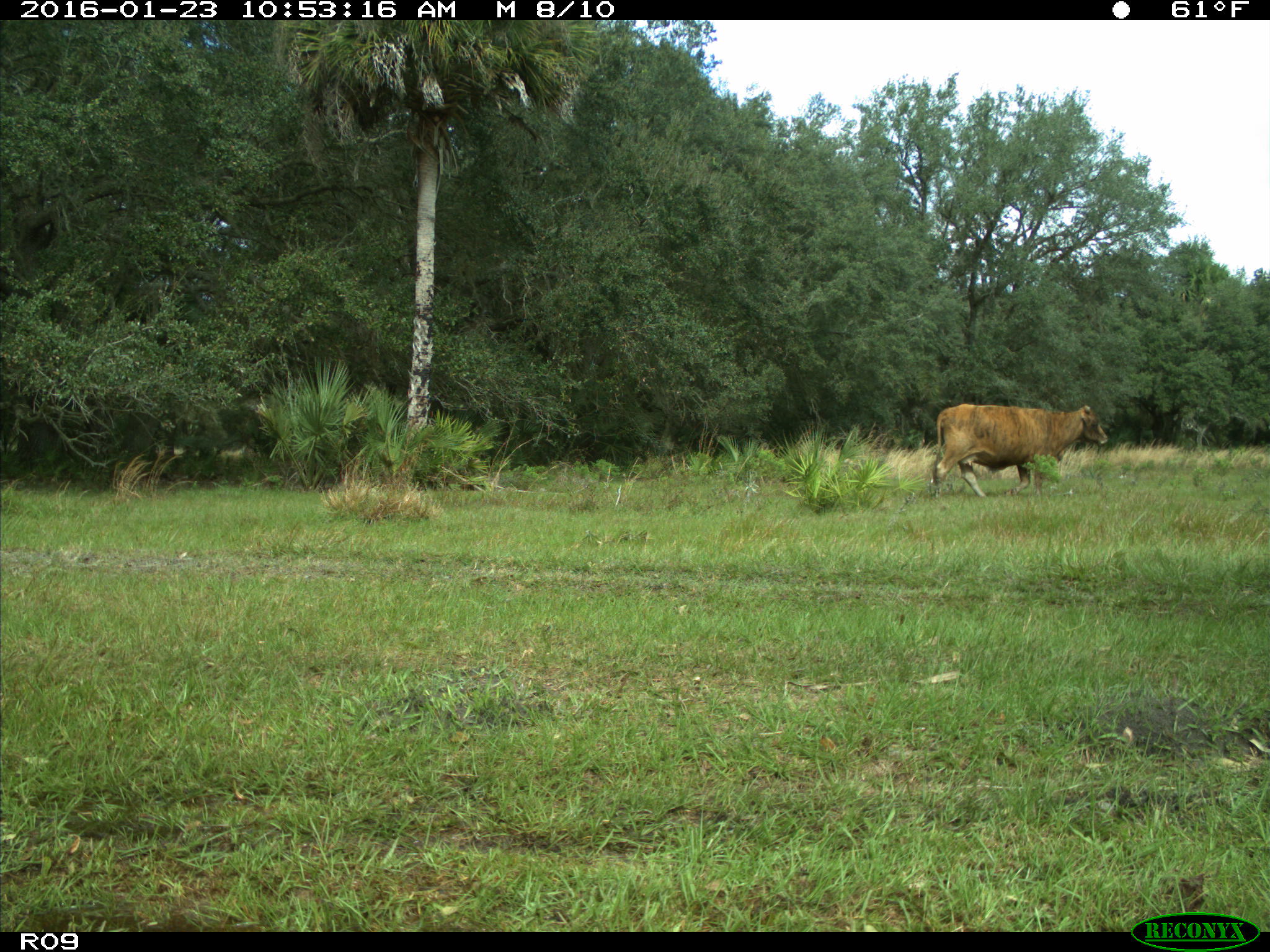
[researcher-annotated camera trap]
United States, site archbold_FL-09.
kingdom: Animalia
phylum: Chordata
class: Mammalia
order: Artiodactyla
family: Bovidae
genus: Bos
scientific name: Bos taurus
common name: domestic cow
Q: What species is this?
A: Bos taurus (domestic cow).